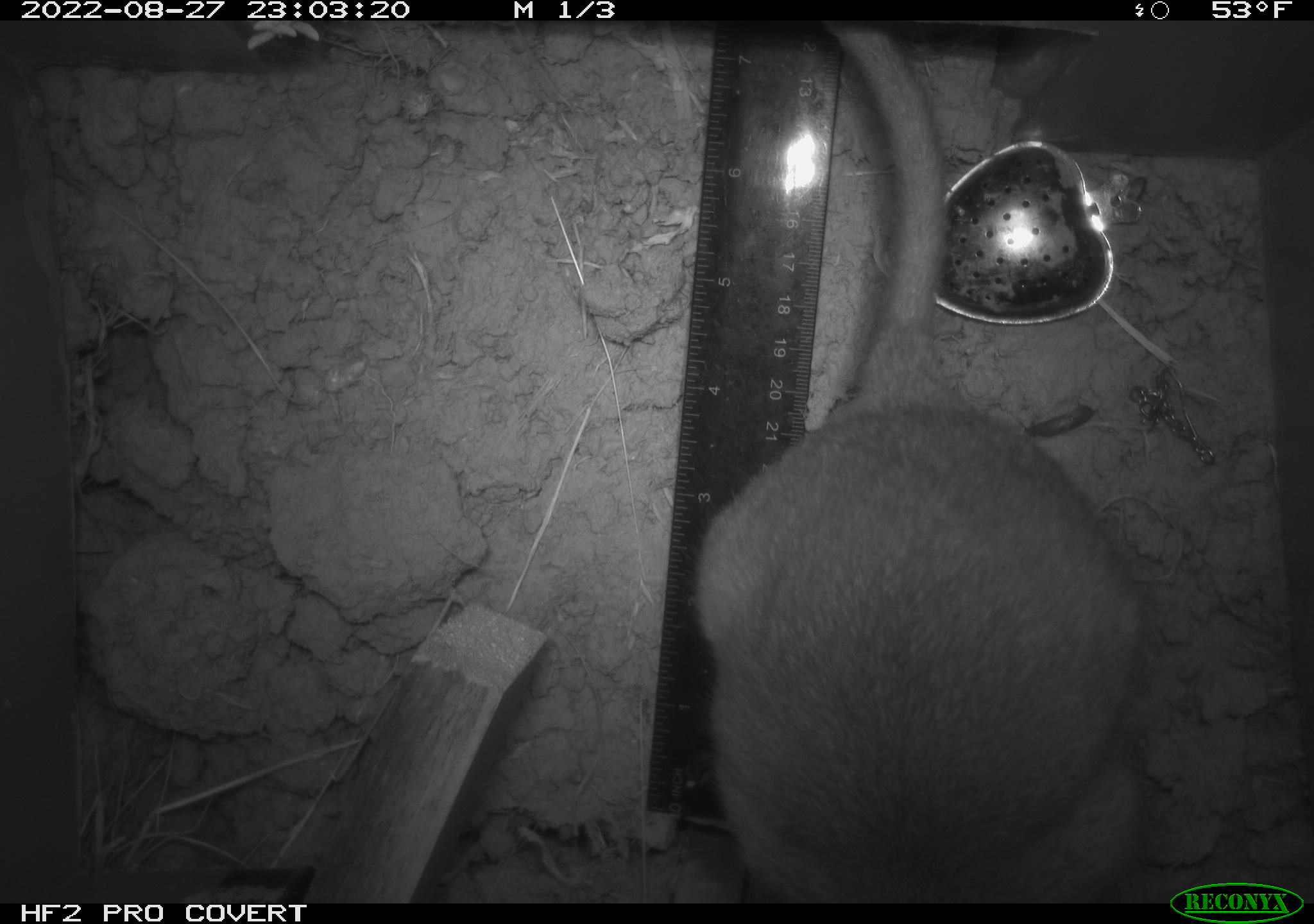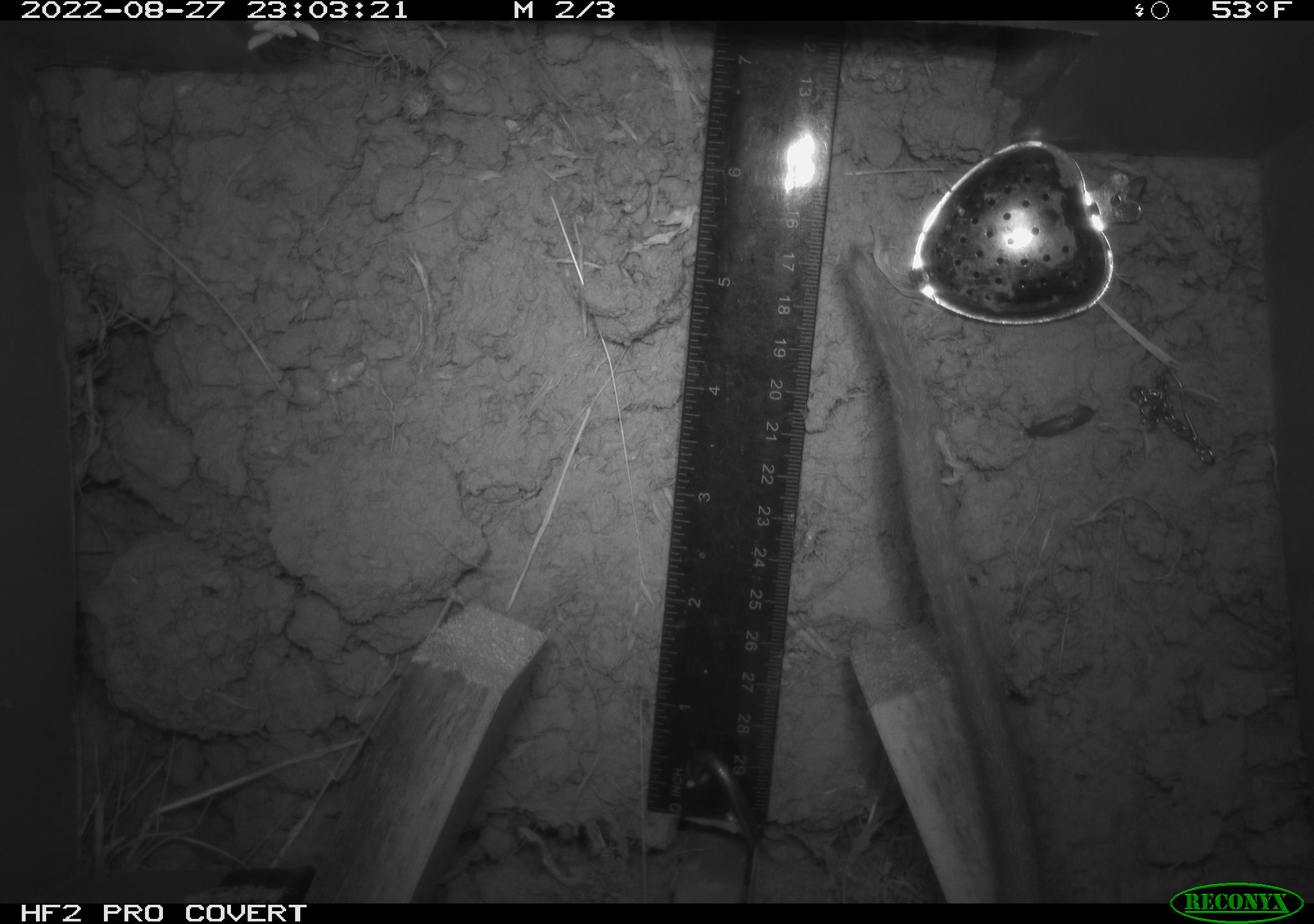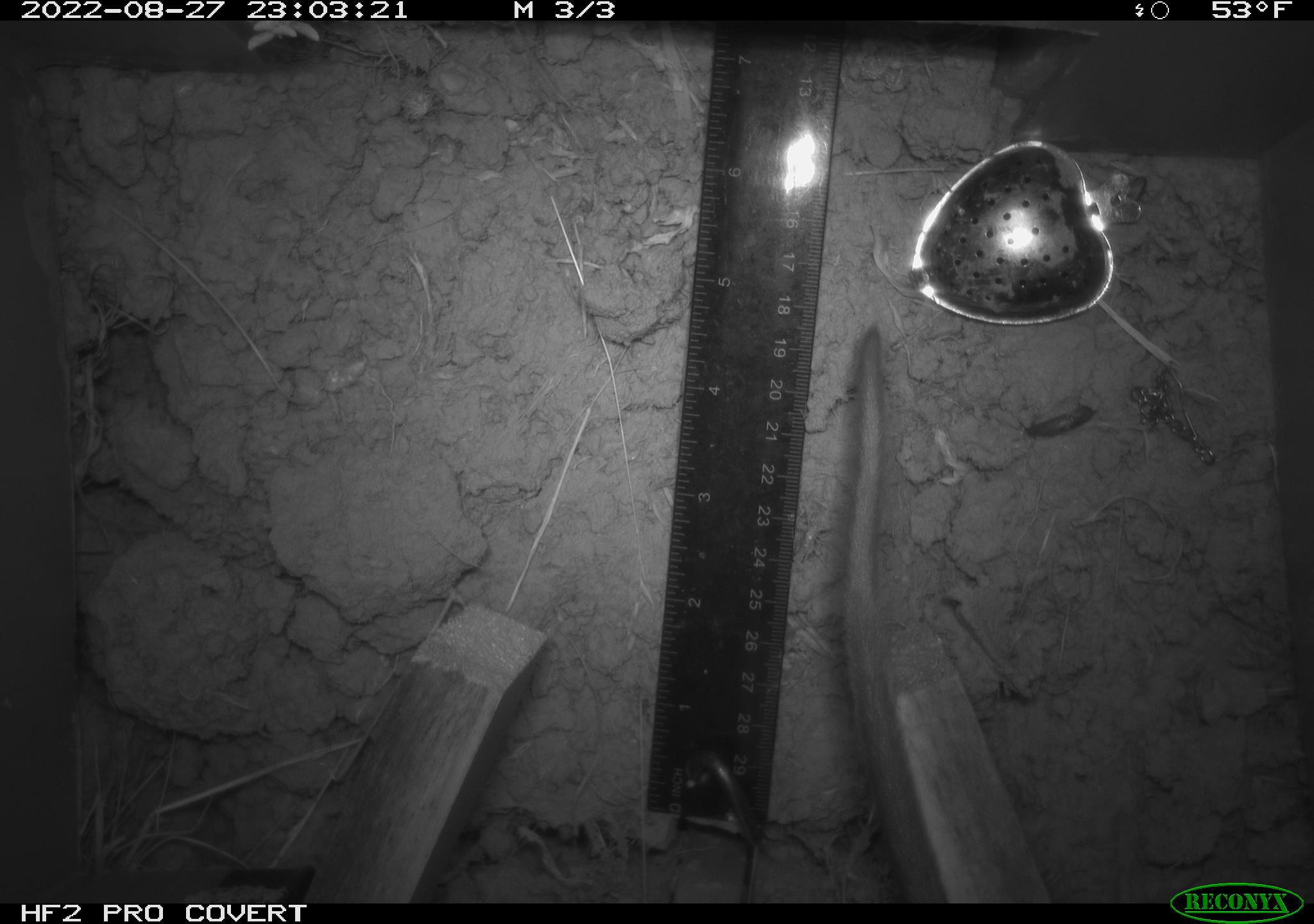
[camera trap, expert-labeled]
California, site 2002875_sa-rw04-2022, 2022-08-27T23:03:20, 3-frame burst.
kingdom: Animalia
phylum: Chordata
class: Mammalia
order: Rodentia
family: Cricetidae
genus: Neotoma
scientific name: Neotoma fuscipes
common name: dusky-footed woodrat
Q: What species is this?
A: Dusky-footed woodrat (Neotoma fuscipes).